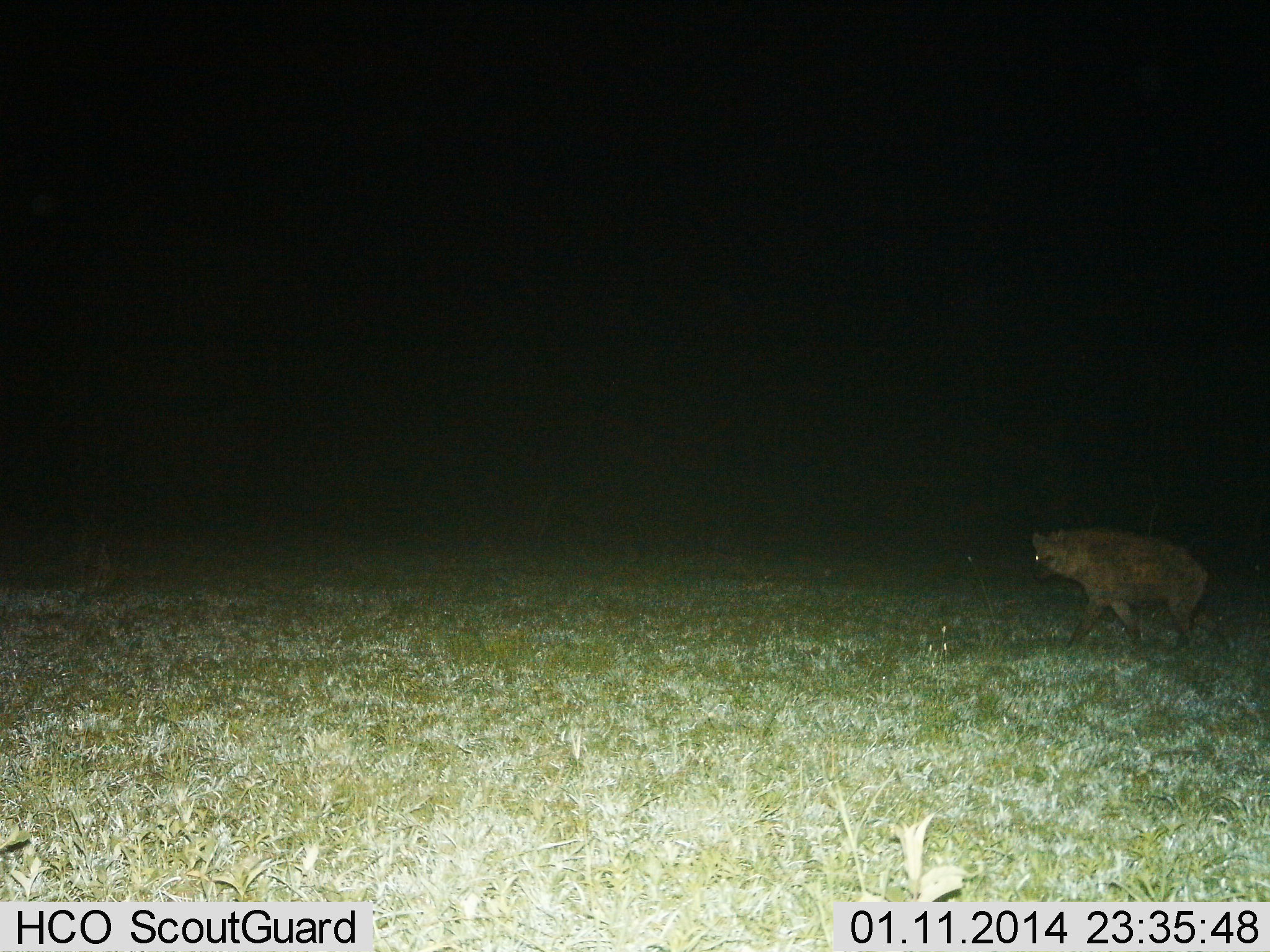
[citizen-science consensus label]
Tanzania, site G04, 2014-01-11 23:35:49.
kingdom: Animalia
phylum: Chordata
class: Mammalia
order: Carnivora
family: Hyaenidae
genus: Crocuta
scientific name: Crocuta crocuta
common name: spotted hyena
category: hyenaspotted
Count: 1.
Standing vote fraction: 10%.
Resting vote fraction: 0%.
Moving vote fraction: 90%.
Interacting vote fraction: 0%.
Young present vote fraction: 0%.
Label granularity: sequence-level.